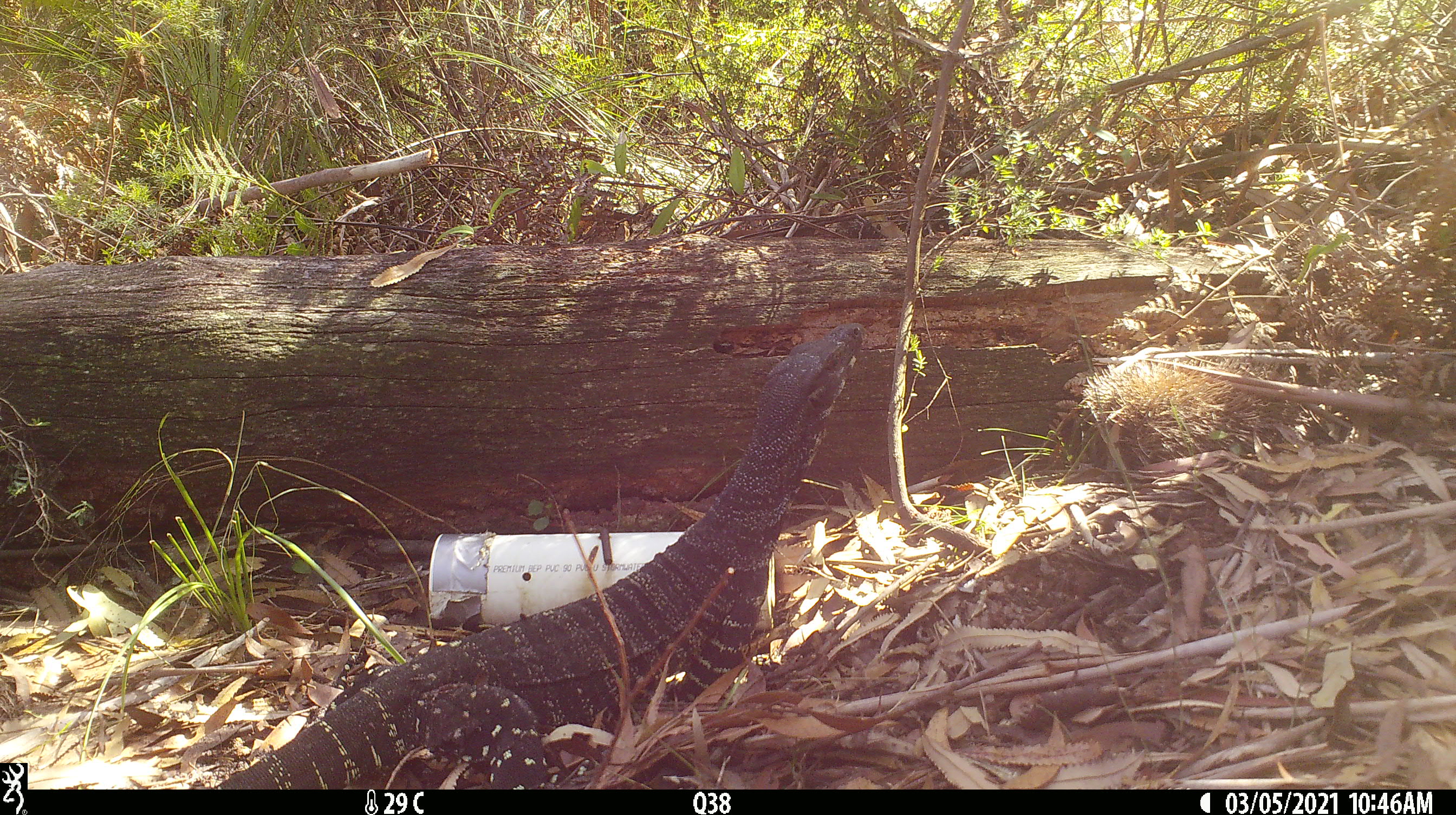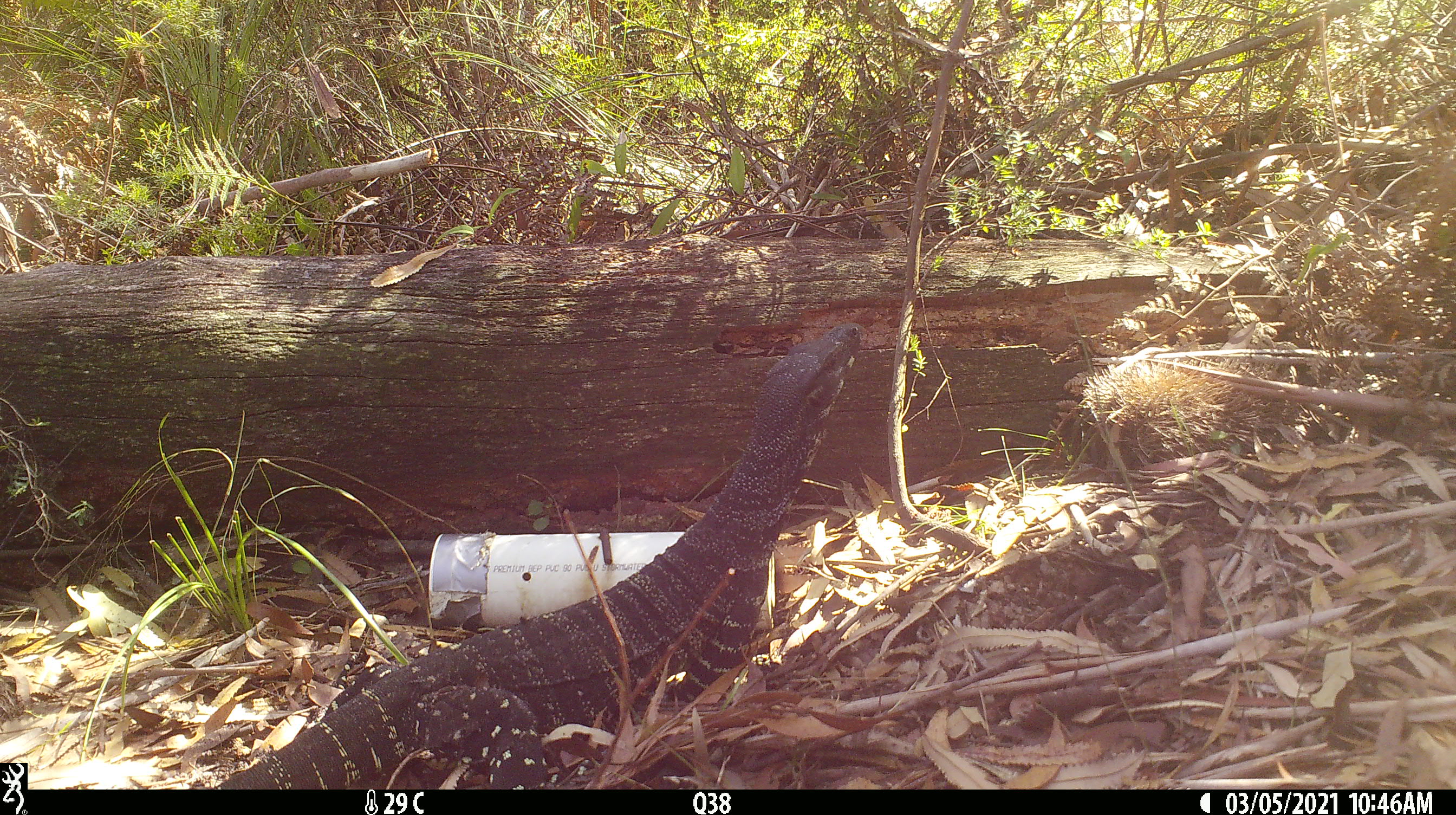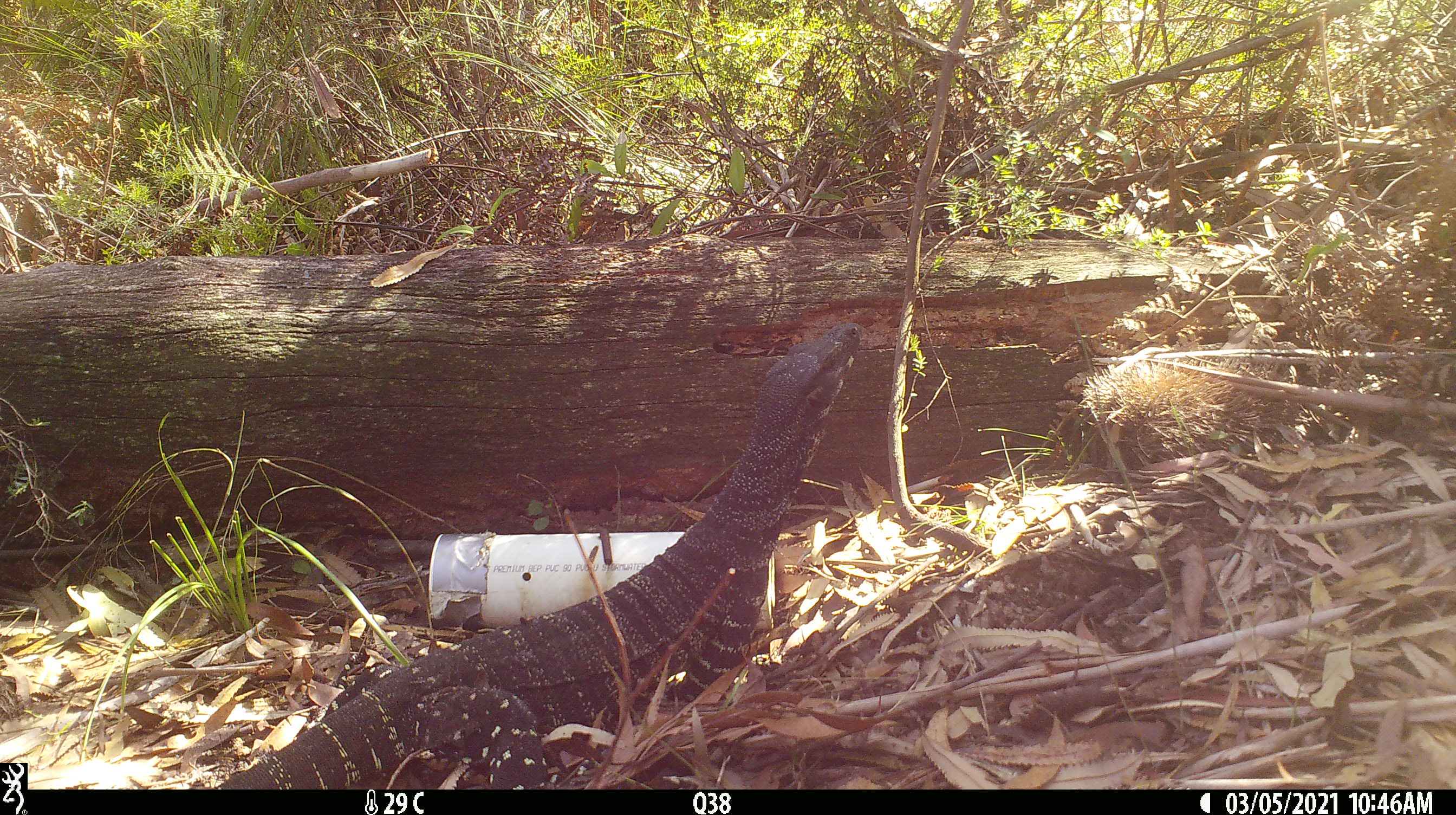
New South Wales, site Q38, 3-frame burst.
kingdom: Animalia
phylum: Chordata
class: Reptilia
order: Squamata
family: Varanidae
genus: Varanus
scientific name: Varanus varius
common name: lace monitor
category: goanna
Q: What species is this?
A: Goanna (lace monitor) (Varanus varius).